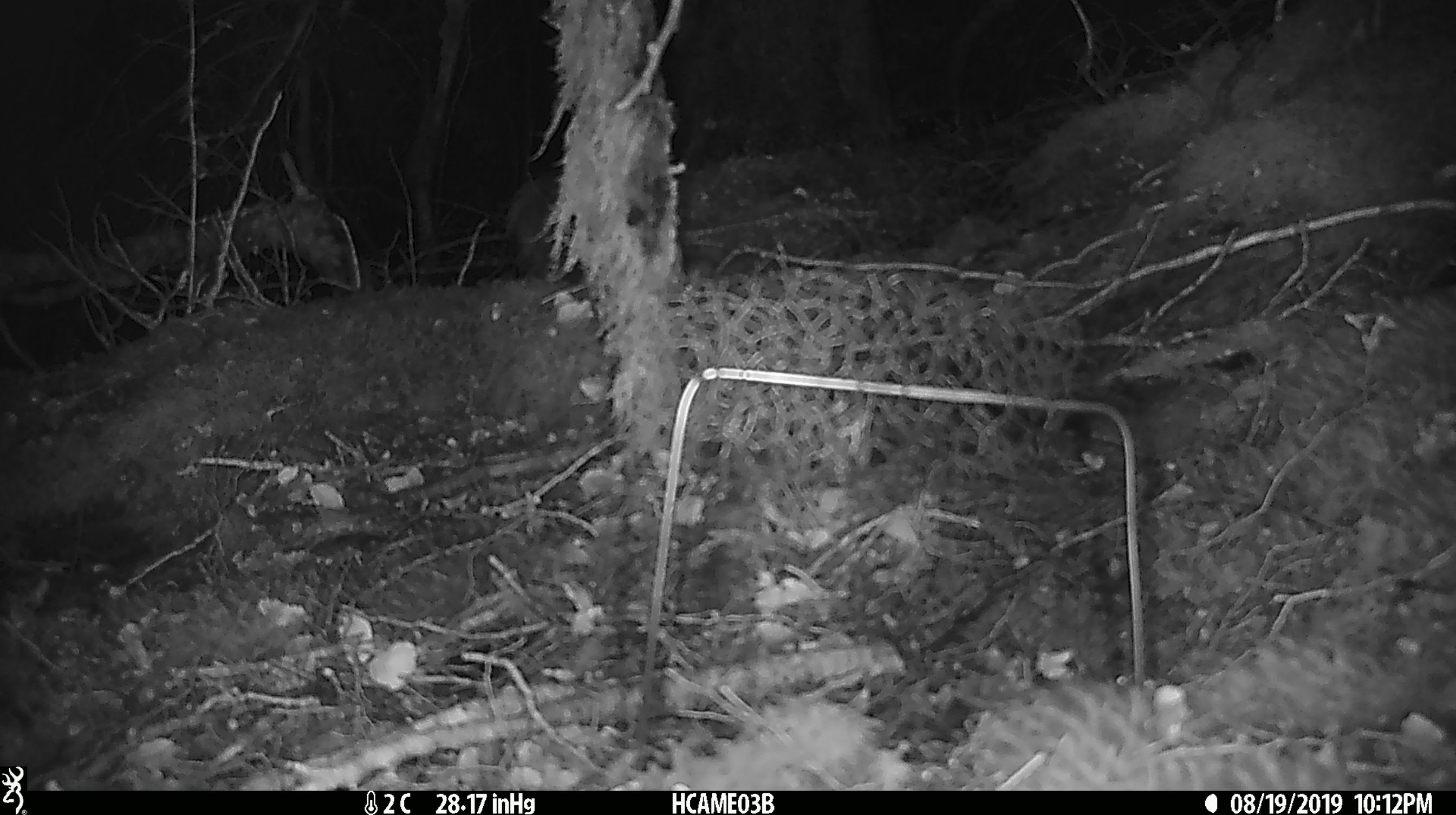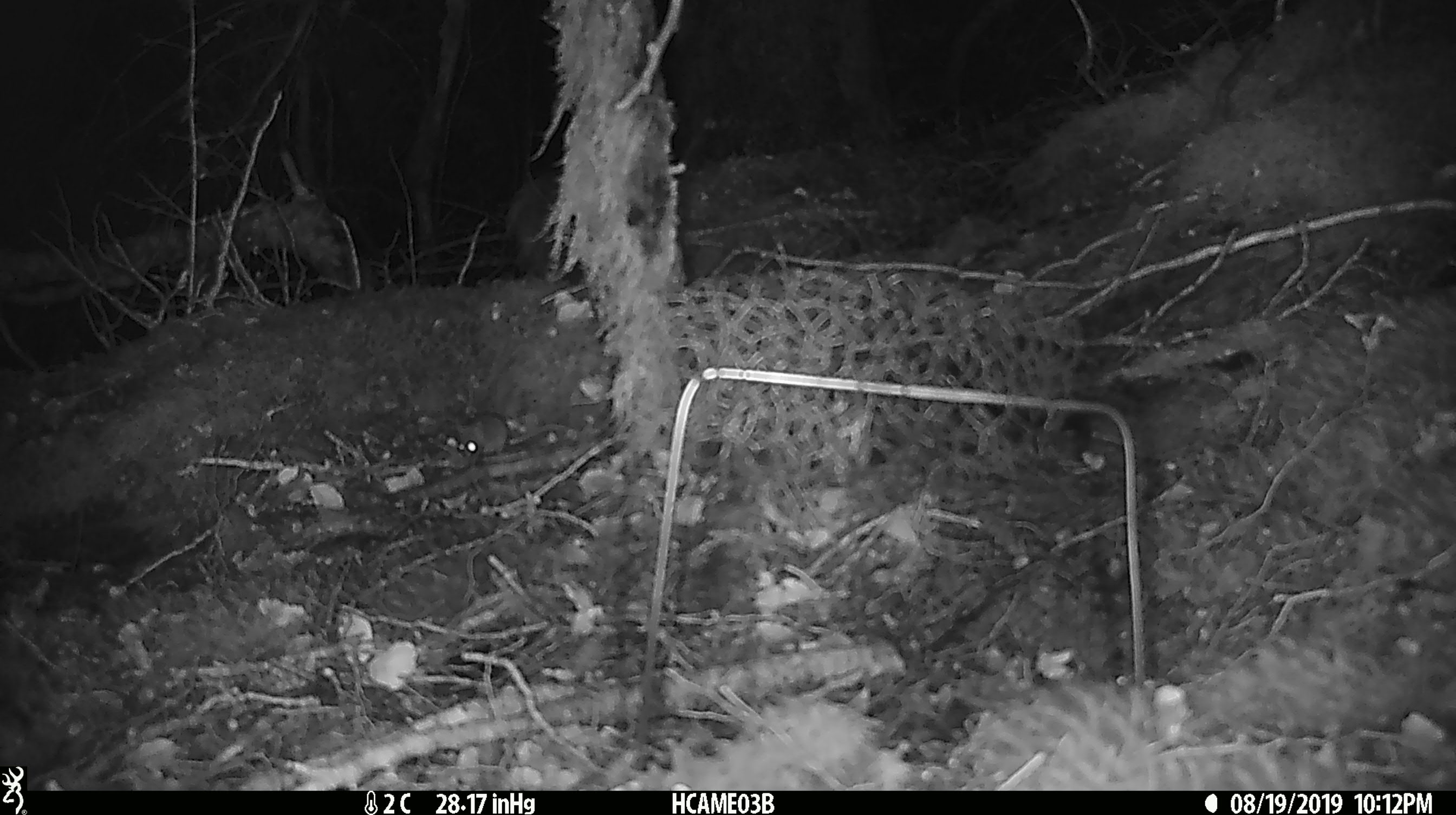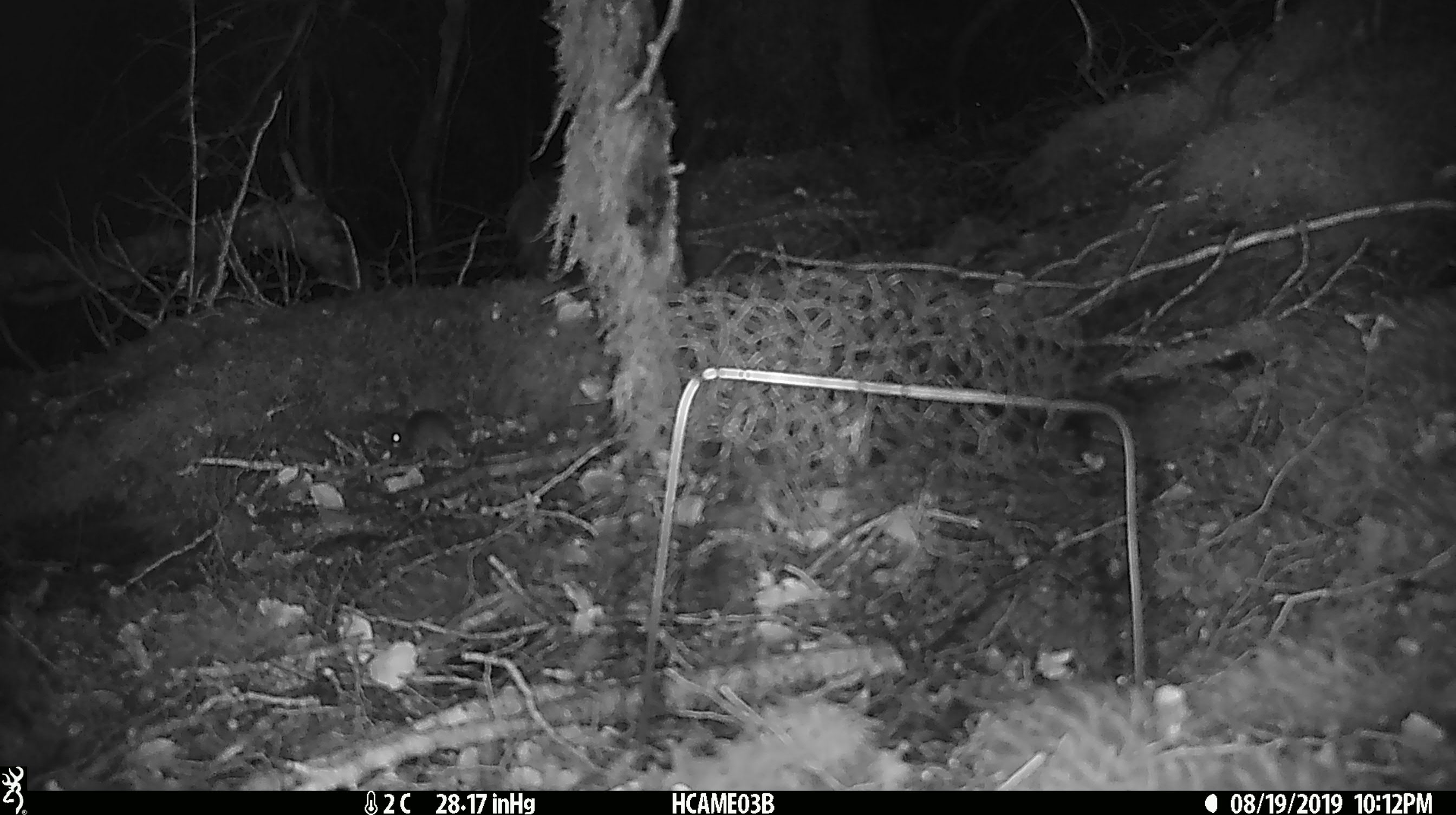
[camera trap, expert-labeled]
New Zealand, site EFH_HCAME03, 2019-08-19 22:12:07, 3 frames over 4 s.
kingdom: Animalia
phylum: Chordata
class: Mammalia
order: Rodentia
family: Muridae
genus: Mus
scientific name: Mus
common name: mouse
Mouse (Mus).